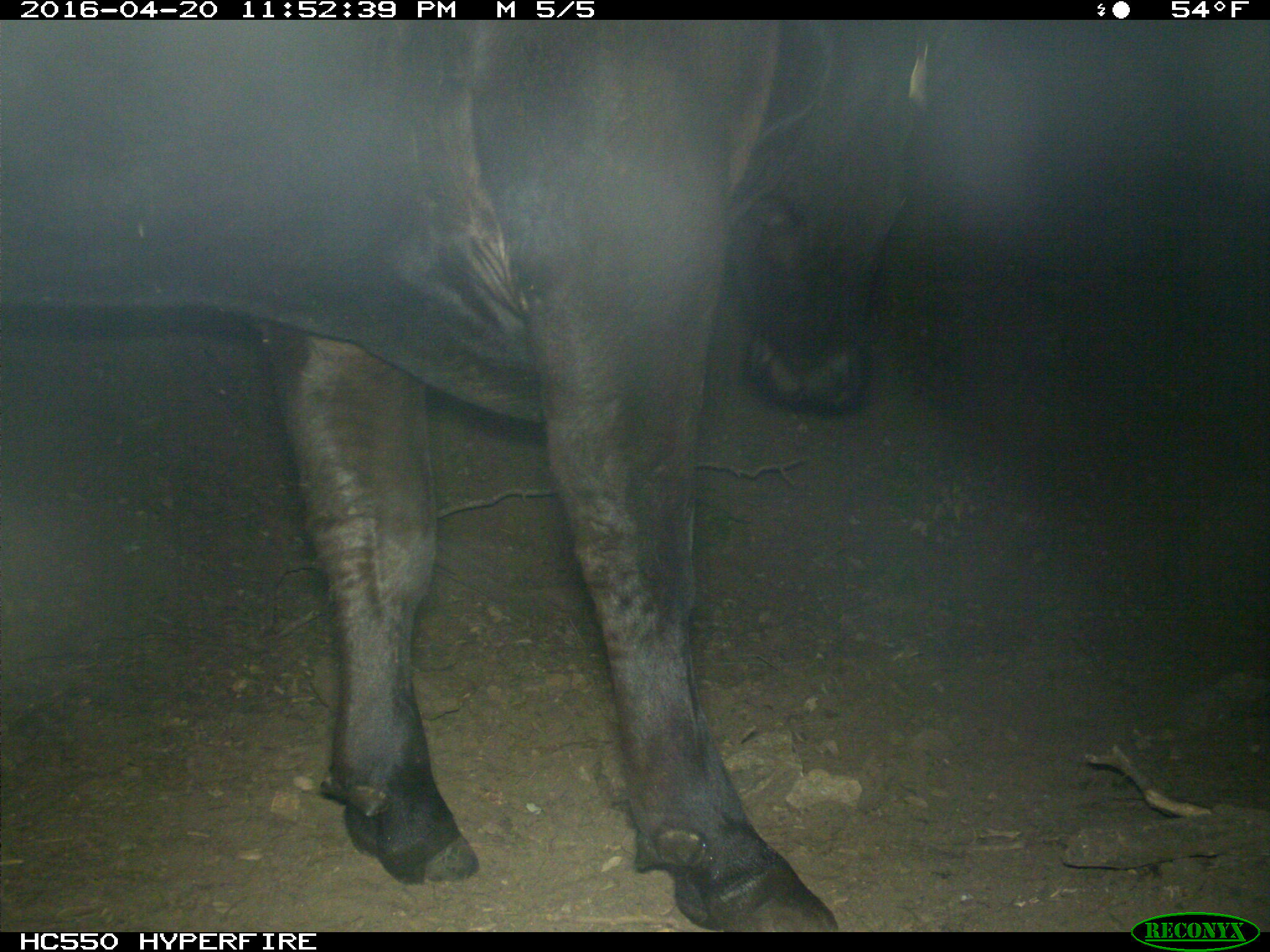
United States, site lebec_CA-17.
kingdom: Animalia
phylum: Chordata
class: Mammalia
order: Artiodactyla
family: Bovidae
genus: Bos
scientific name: Bos taurus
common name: domestic cow